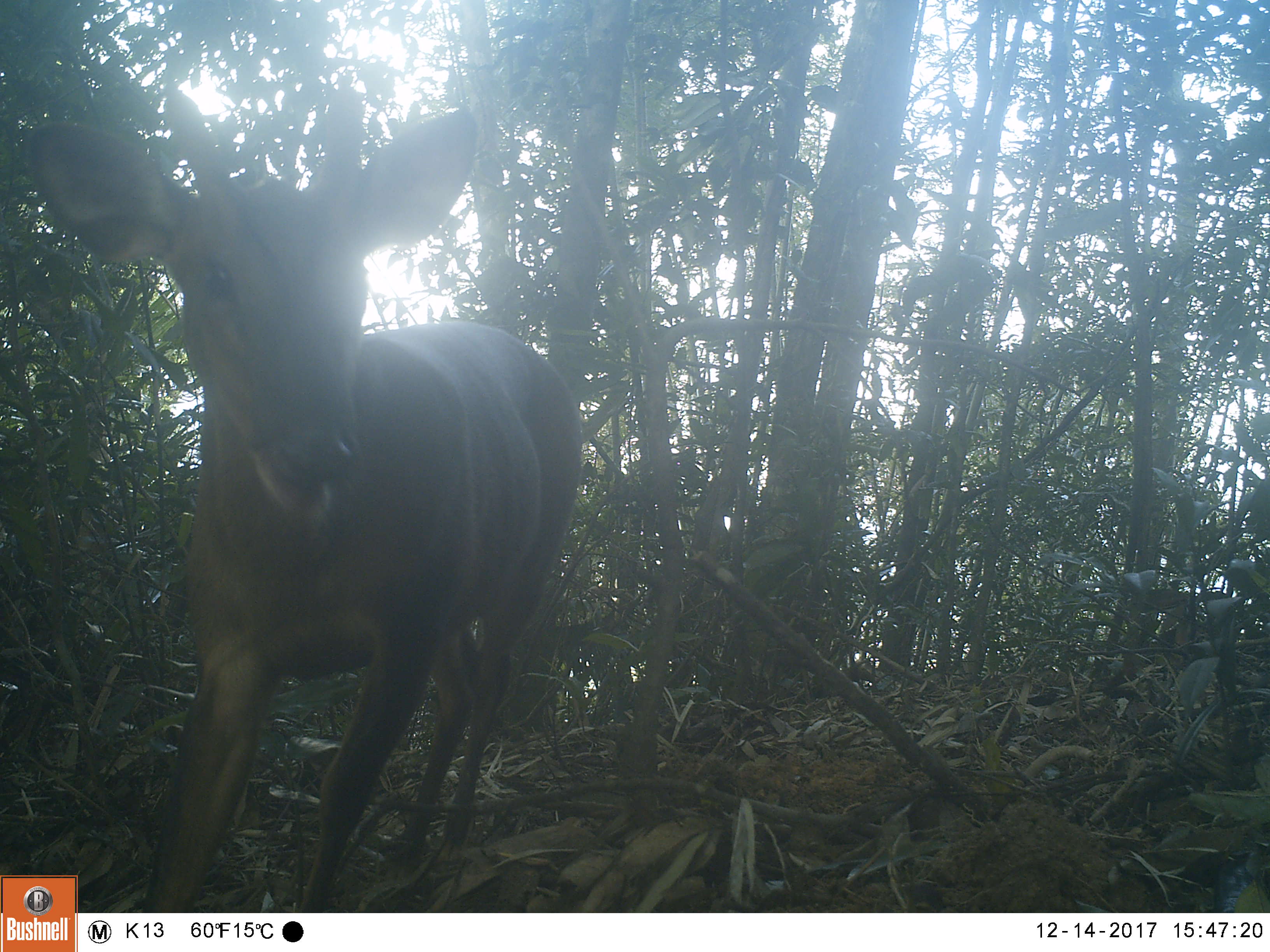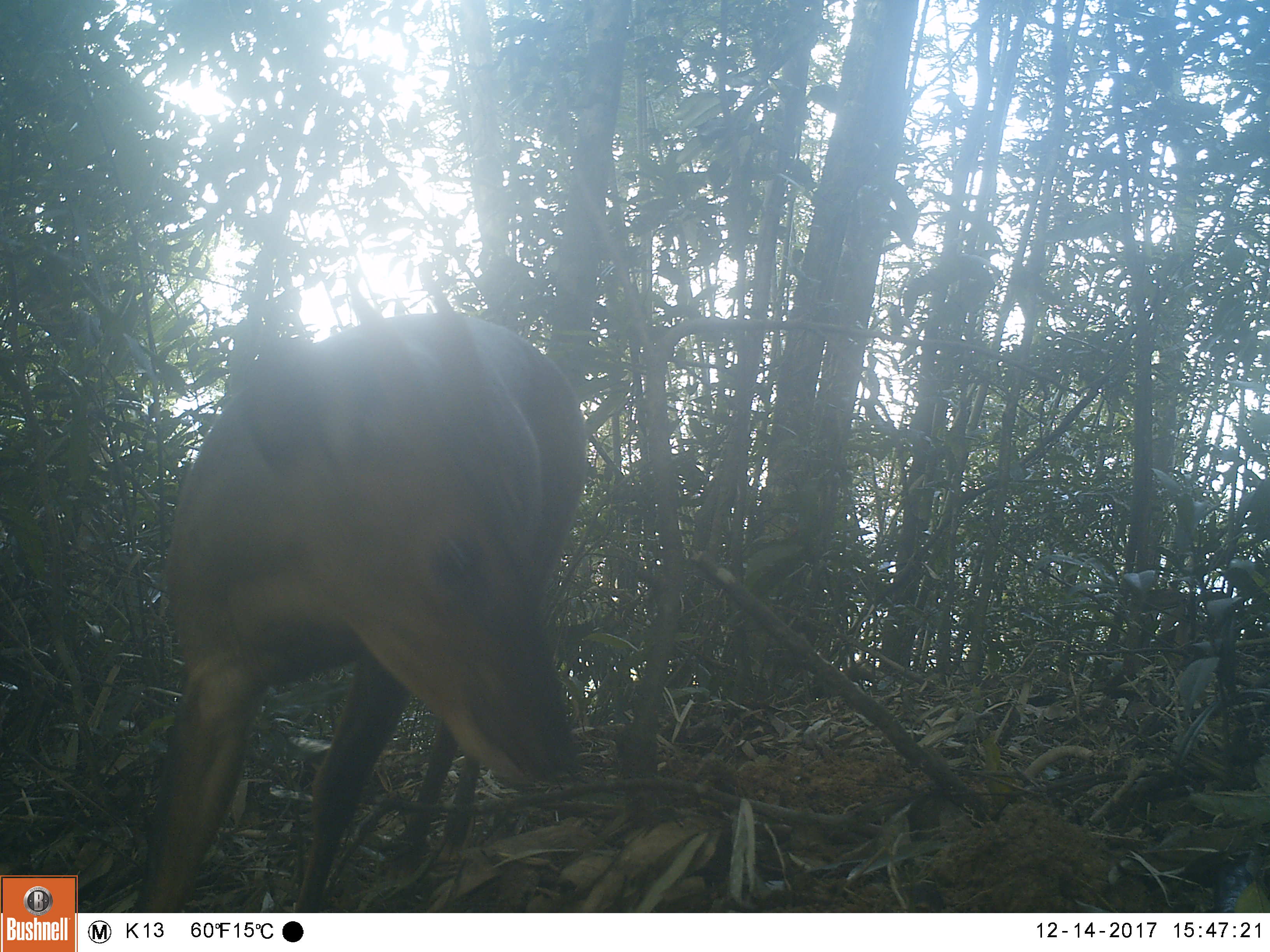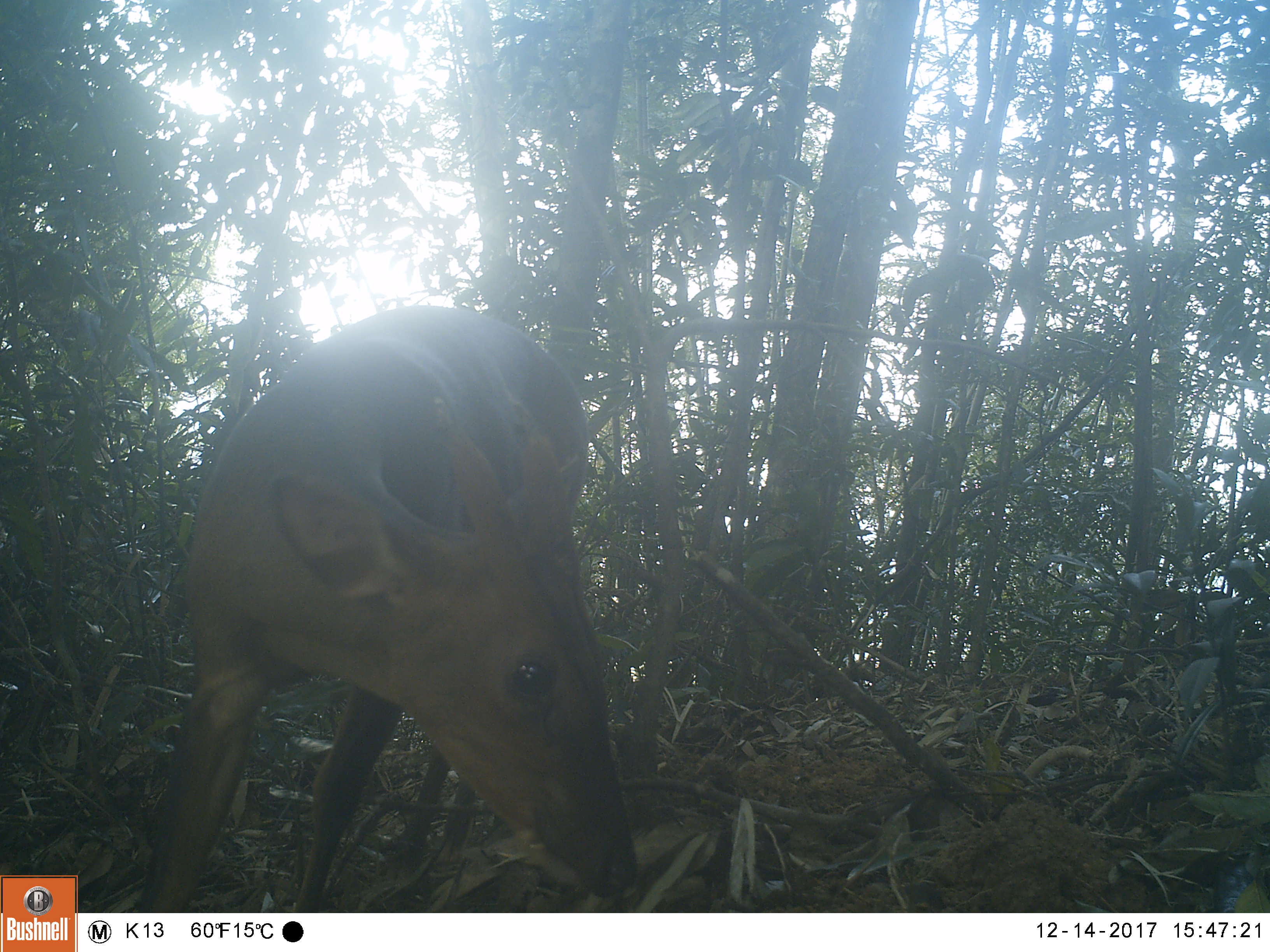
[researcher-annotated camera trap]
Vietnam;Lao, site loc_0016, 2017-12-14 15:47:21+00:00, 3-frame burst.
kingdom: Animalia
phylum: Chordata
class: Mammalia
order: Artiodactyla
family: Cervidae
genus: Muntiacus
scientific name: Muntiacus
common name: muntjacs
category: unidentified muntjac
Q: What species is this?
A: Unidentified muntjac (muntjacs) (Muntiacus).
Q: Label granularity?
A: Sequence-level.